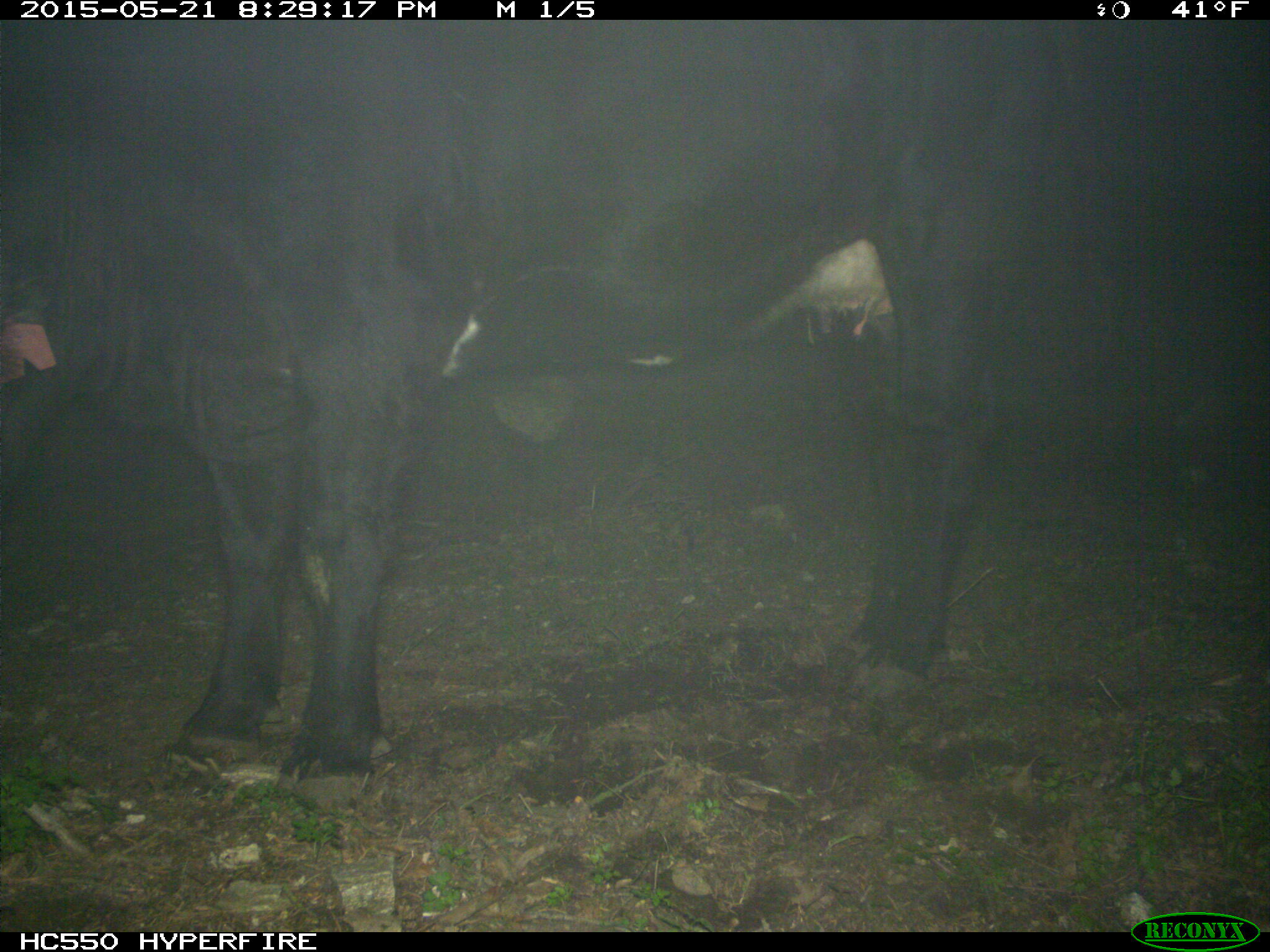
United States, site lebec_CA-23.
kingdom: Animalia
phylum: Chordata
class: Mammalia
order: Artiodactyla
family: Bovidae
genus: Bos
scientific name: Bos taurus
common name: domestic cow